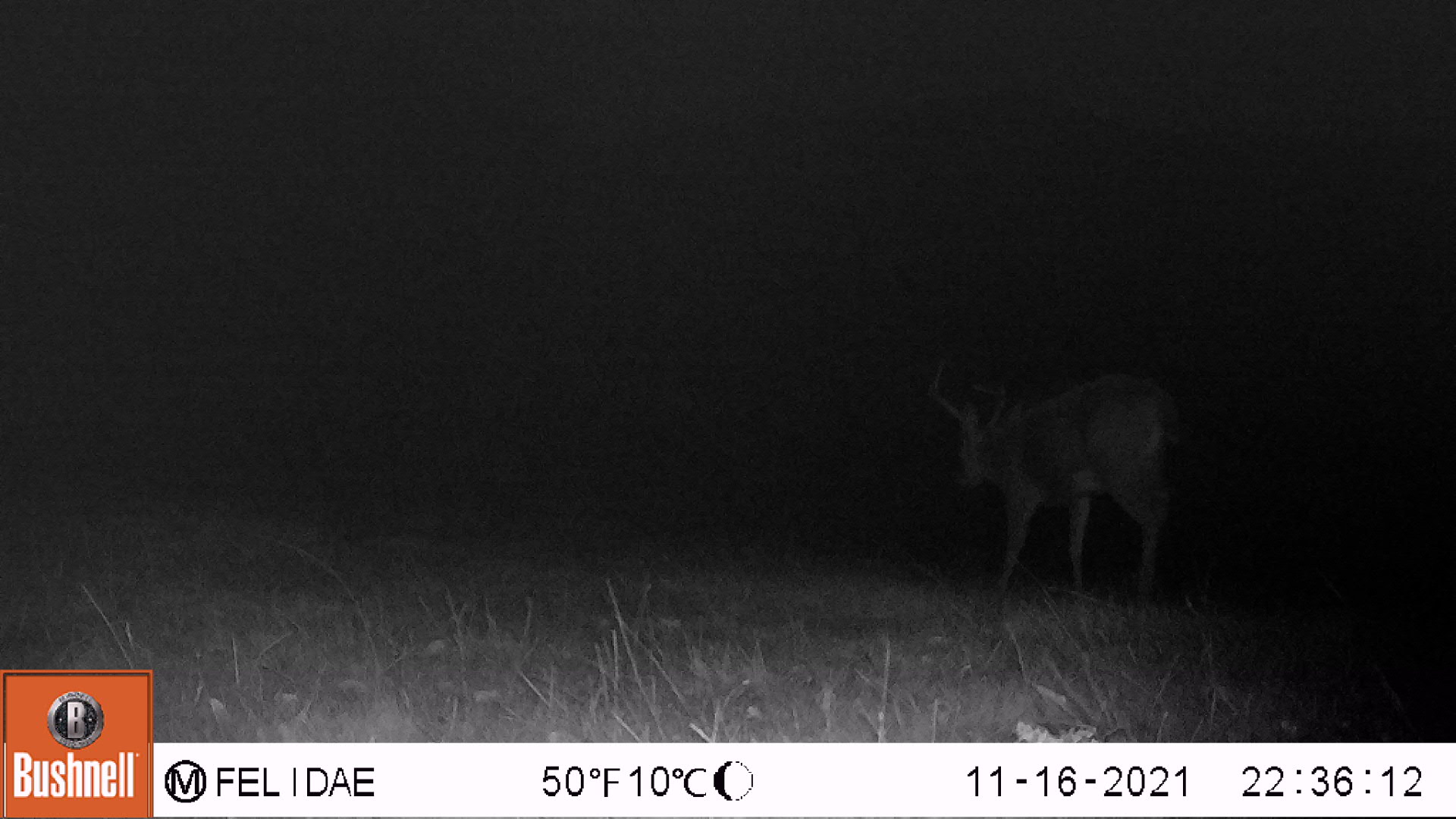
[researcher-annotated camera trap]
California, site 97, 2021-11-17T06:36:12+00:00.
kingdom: Animalia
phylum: Chordata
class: Mammalia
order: Artiodactyla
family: Cervidae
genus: Odocoileus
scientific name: Odocoileus hemionus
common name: mule deer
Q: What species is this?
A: Mule deer (Odocoileus hemionus).